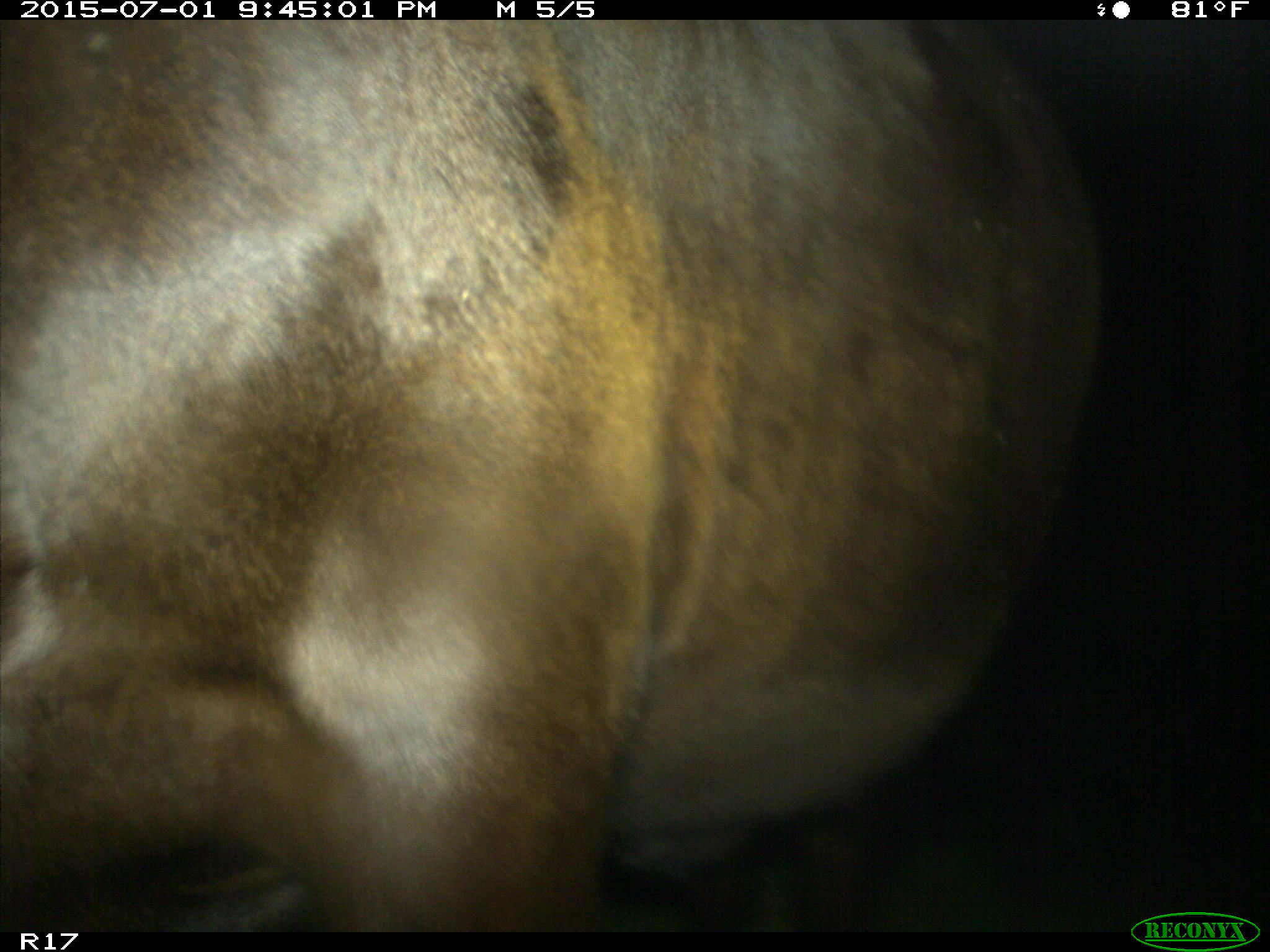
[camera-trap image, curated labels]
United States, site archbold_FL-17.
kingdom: Animalia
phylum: Chordata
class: Mammalia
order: Artiodactyla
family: Bovidae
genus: Bos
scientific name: Bos taurus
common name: domestic cow